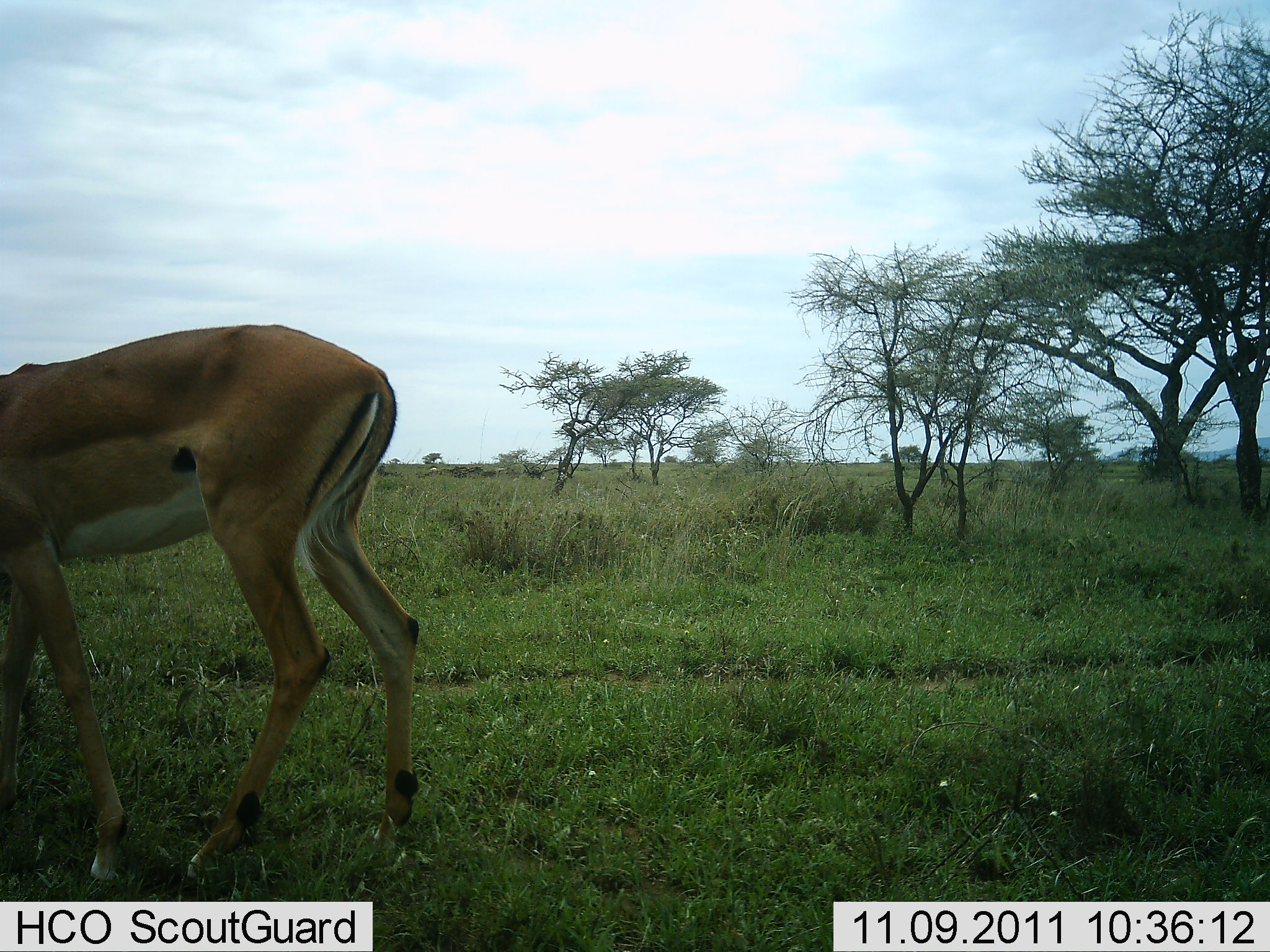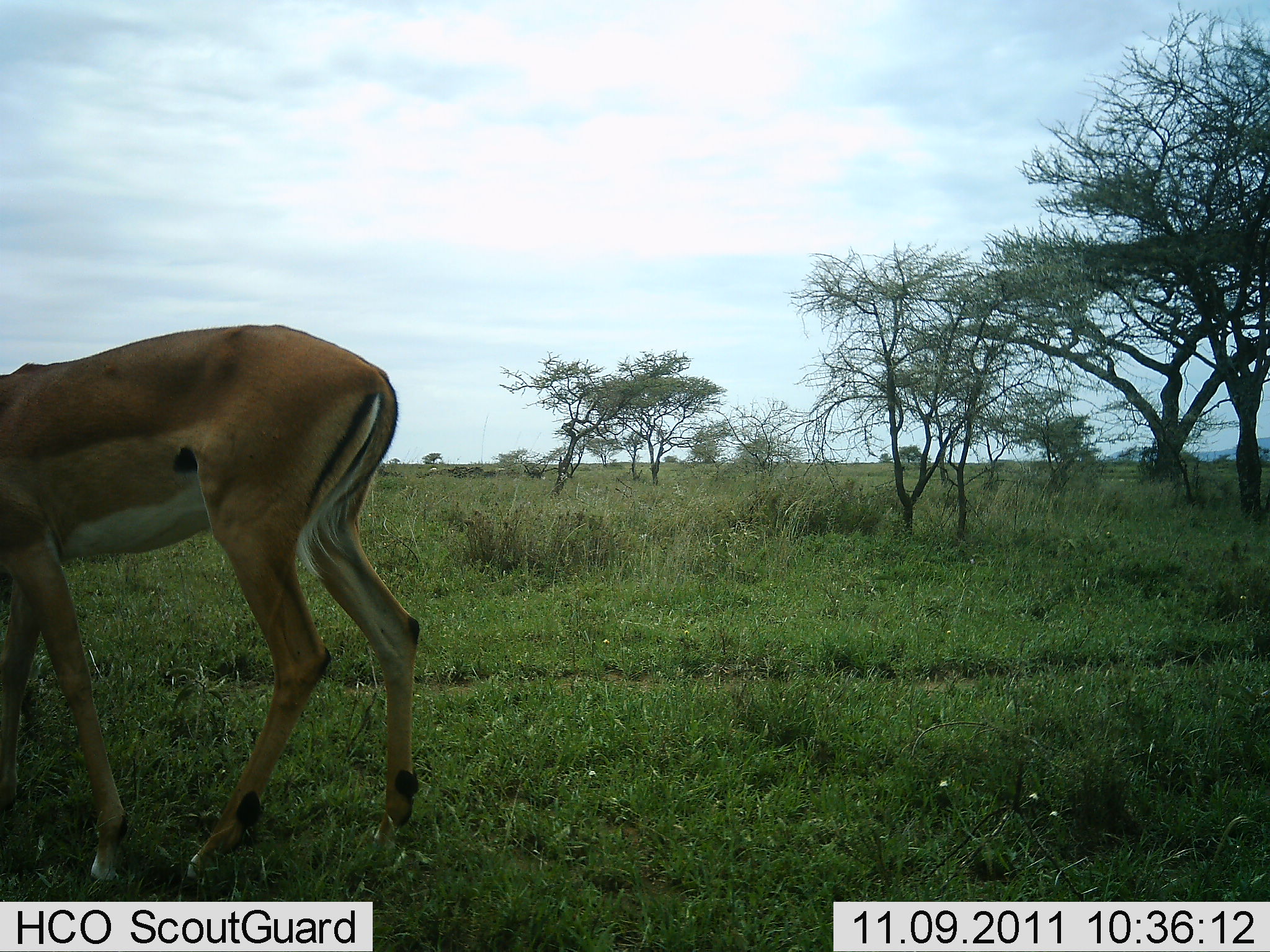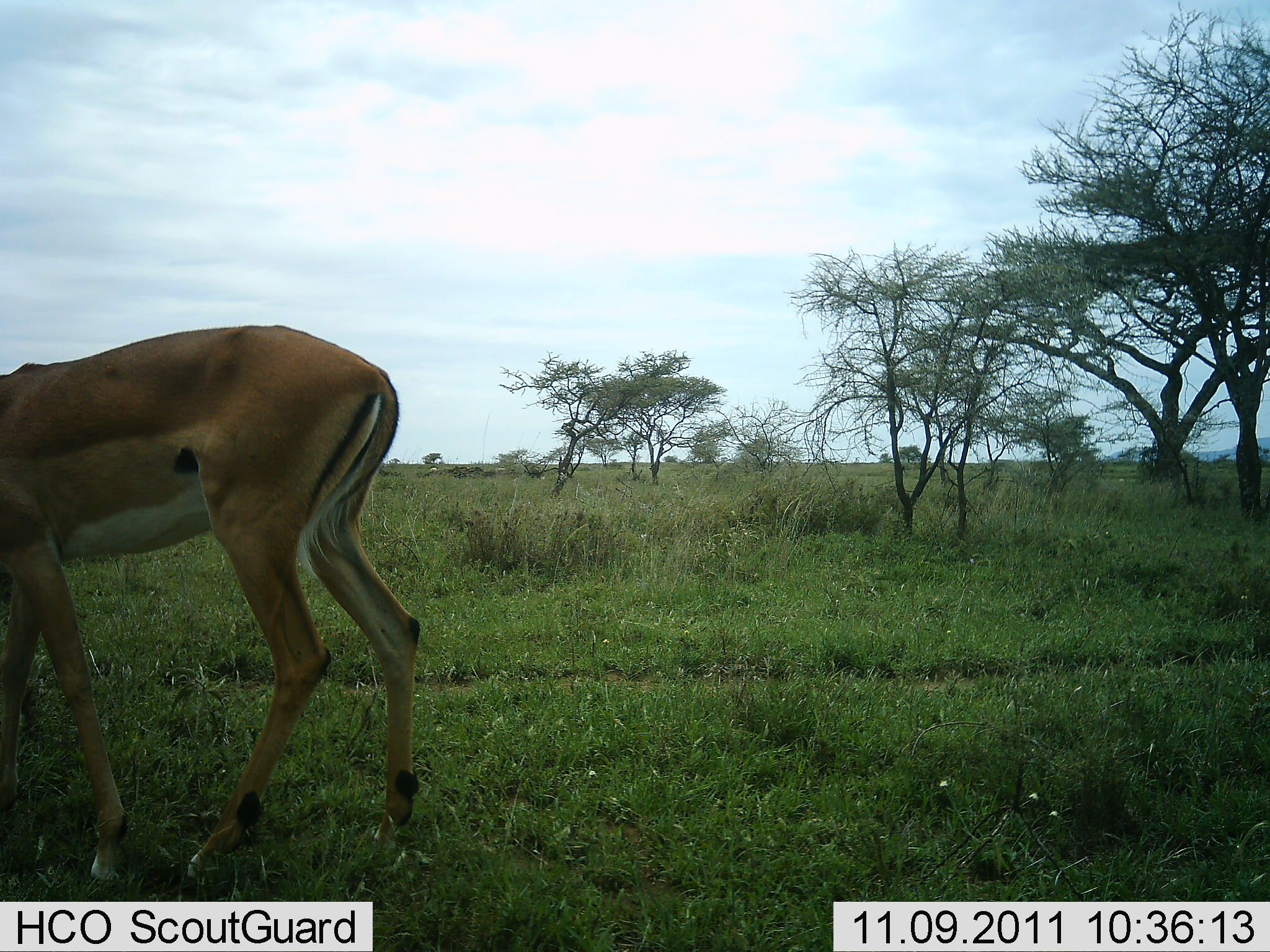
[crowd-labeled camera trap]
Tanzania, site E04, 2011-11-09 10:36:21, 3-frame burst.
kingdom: Animalia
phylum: Chordata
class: Mammalia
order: Artiodactyla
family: Bovidae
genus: Nanger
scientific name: Nanger granti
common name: grant's gazelle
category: gazellegrants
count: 1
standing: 36%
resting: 0%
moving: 18%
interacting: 0%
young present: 0%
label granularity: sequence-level